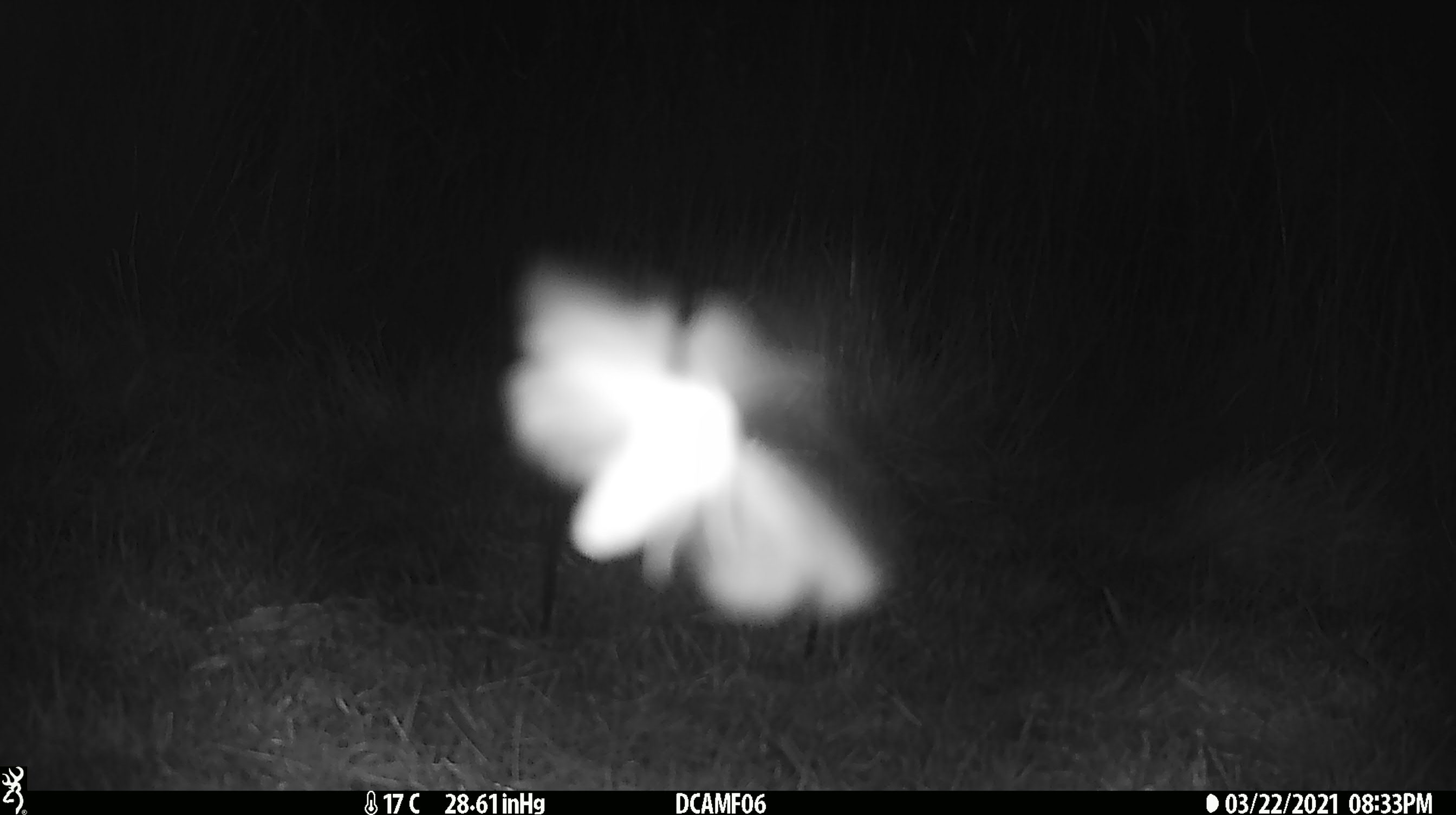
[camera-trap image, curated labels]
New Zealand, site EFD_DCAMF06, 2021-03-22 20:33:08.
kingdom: Animalia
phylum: Arthropoda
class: Insecta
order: Lepidoptera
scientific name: Lepidoptera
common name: moth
Moth (Lepidoptera).